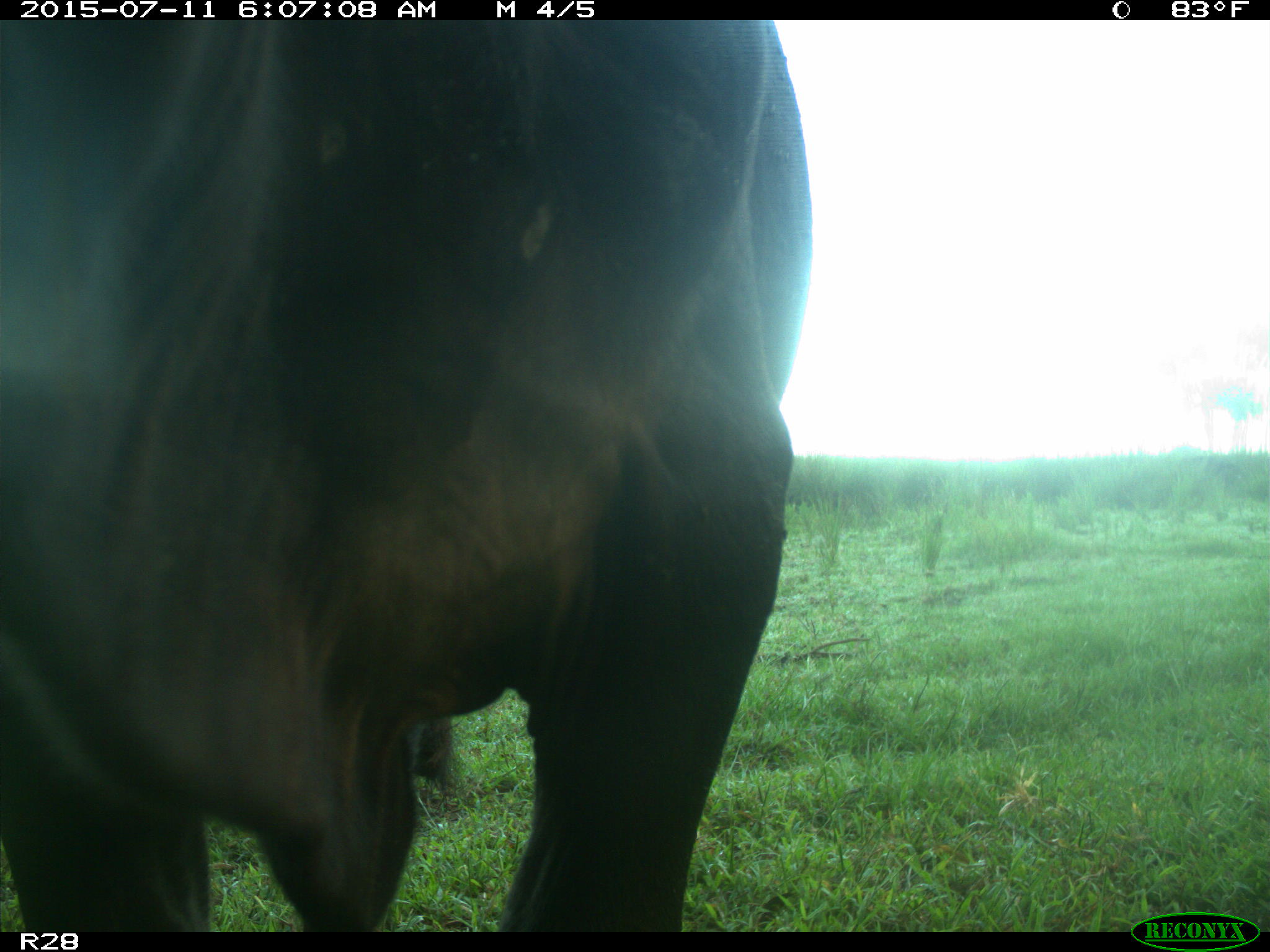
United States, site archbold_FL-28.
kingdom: Animalia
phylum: Chordata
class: Mammalia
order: Artiodactyla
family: Bovidae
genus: Bos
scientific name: Bos taurus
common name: domestic cow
Bos taurus (domestic cow).